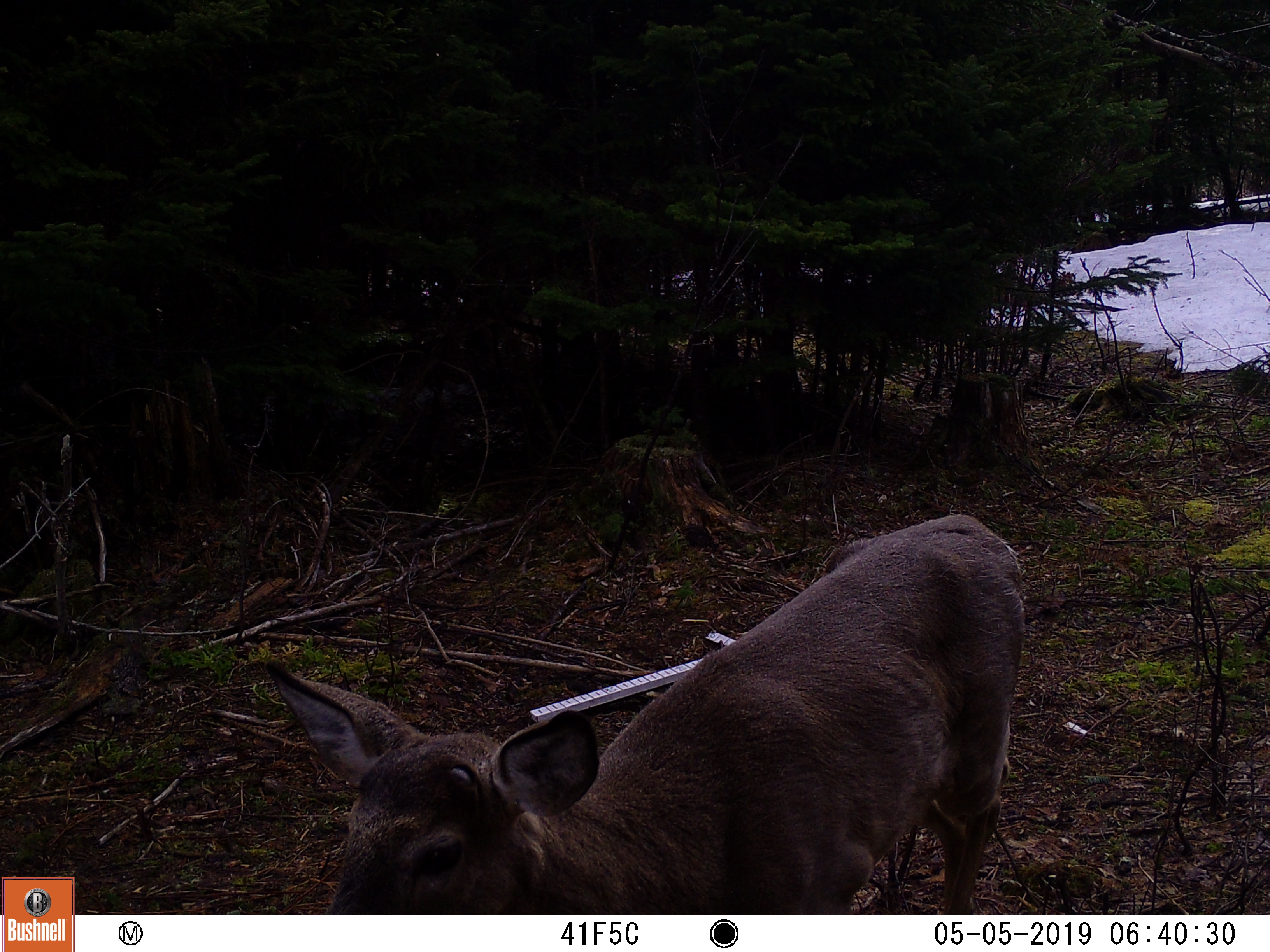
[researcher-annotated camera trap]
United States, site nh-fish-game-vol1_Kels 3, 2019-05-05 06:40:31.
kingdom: Animalia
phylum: Chordata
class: Mammalia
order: Artiodactyla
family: Cervidae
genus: Odocoileus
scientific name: Odocoileus virginianus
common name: white-tailed deer